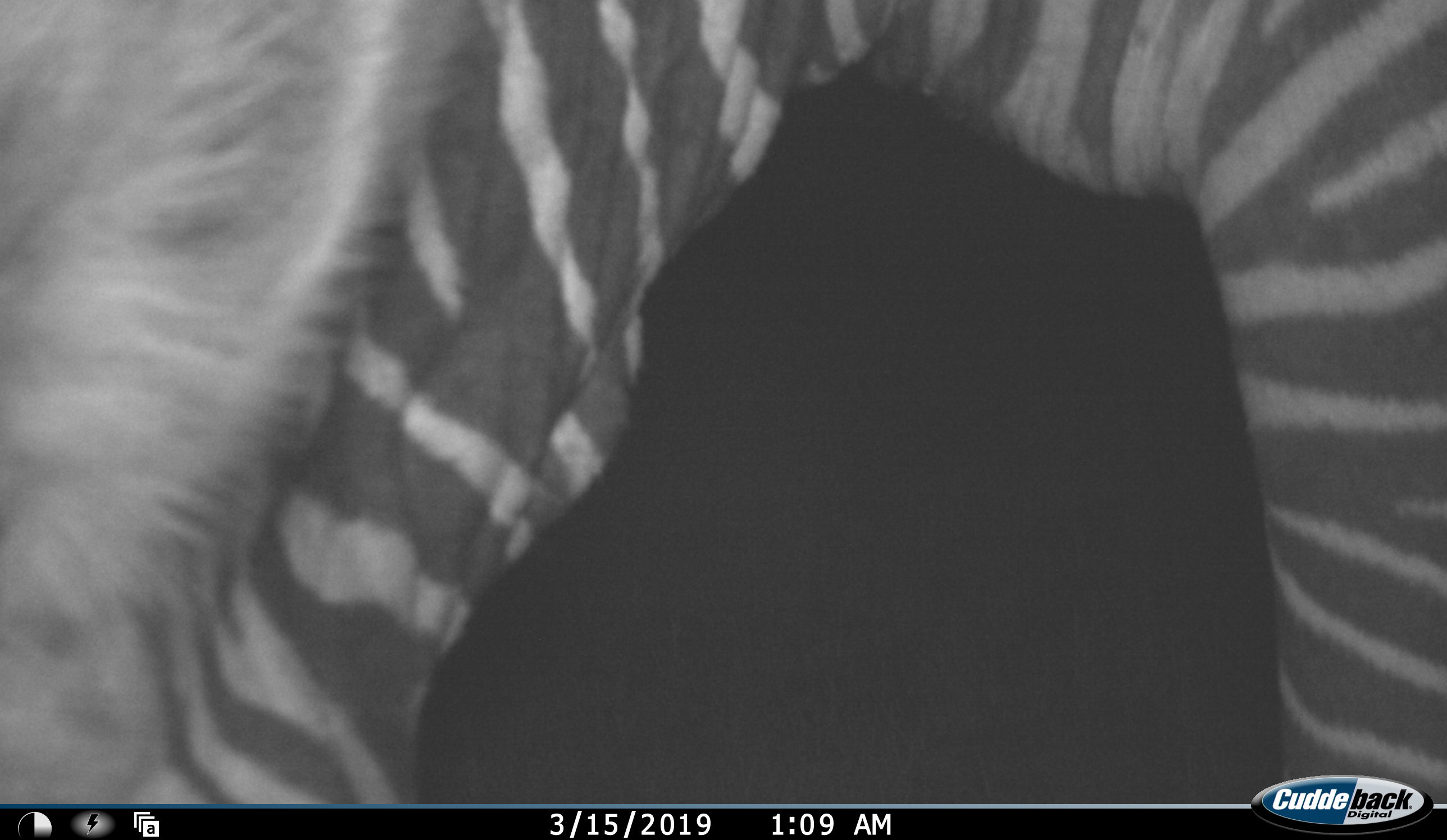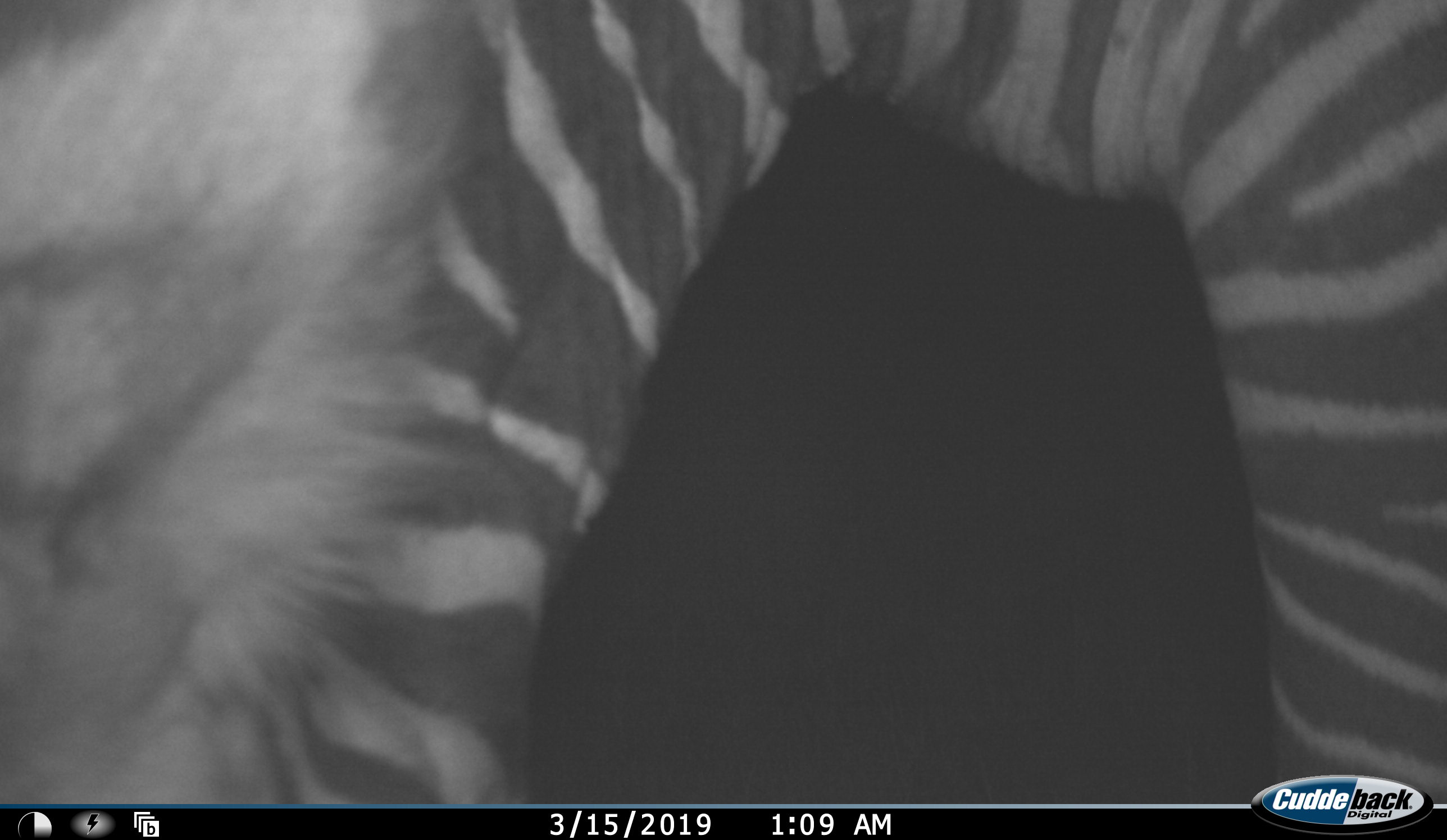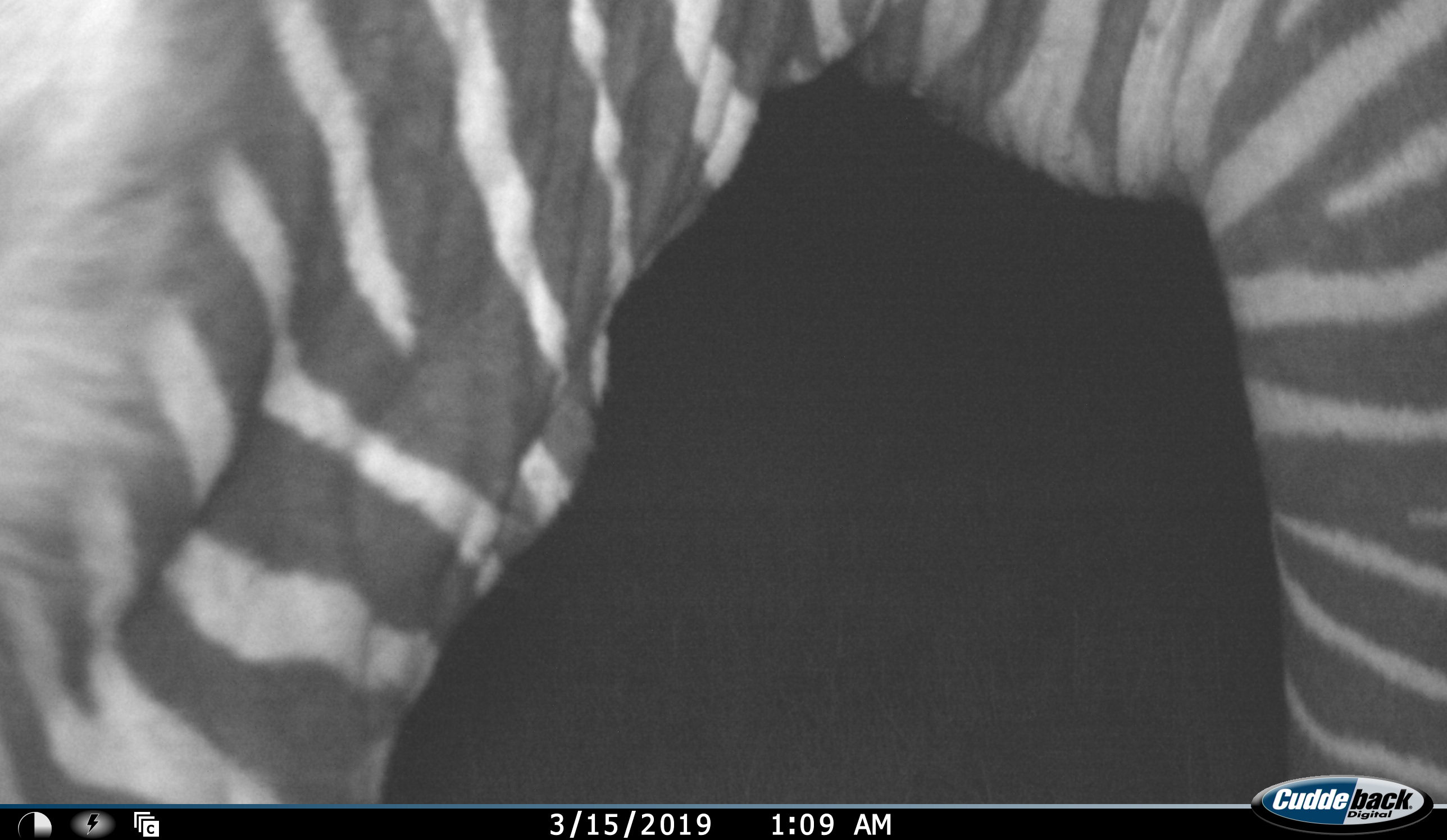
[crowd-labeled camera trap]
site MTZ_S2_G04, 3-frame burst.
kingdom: Animalia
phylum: Chordata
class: Mammalia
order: Perissodactyla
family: Equidae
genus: Equus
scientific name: Equus zebra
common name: mountain zebra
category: zebramountain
Zebramountain (mountain zebra) (Equus zebra), count 1. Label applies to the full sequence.